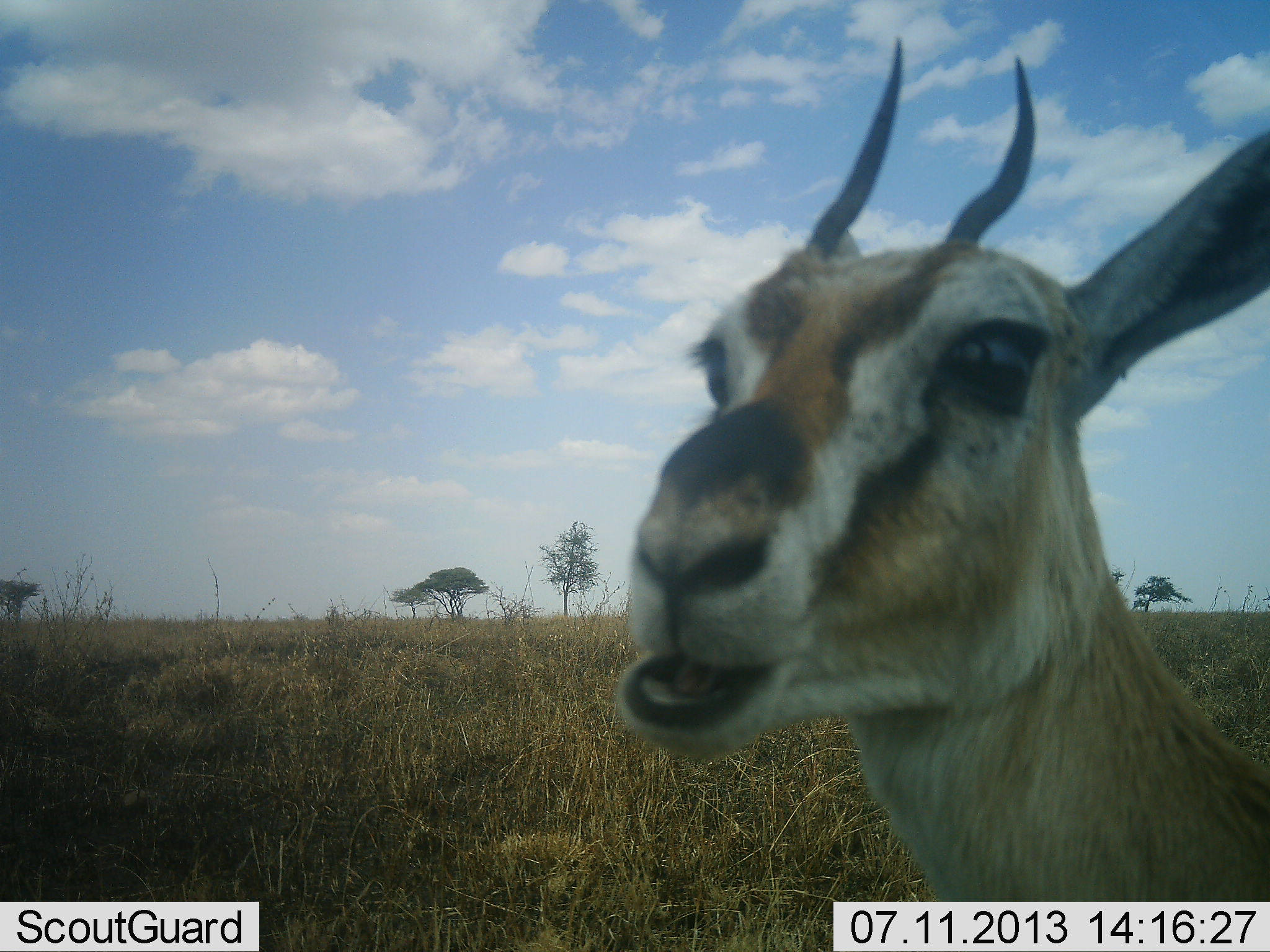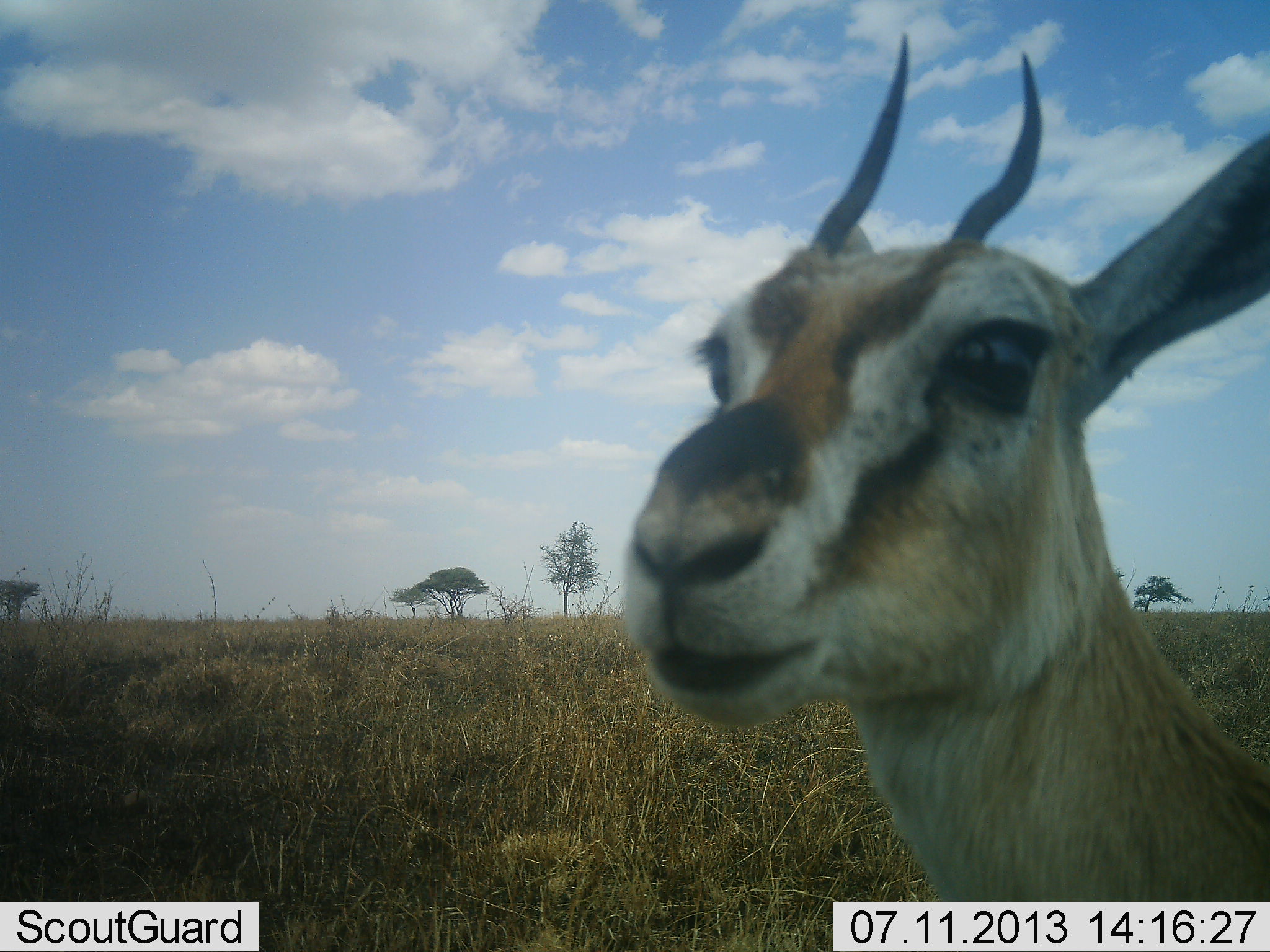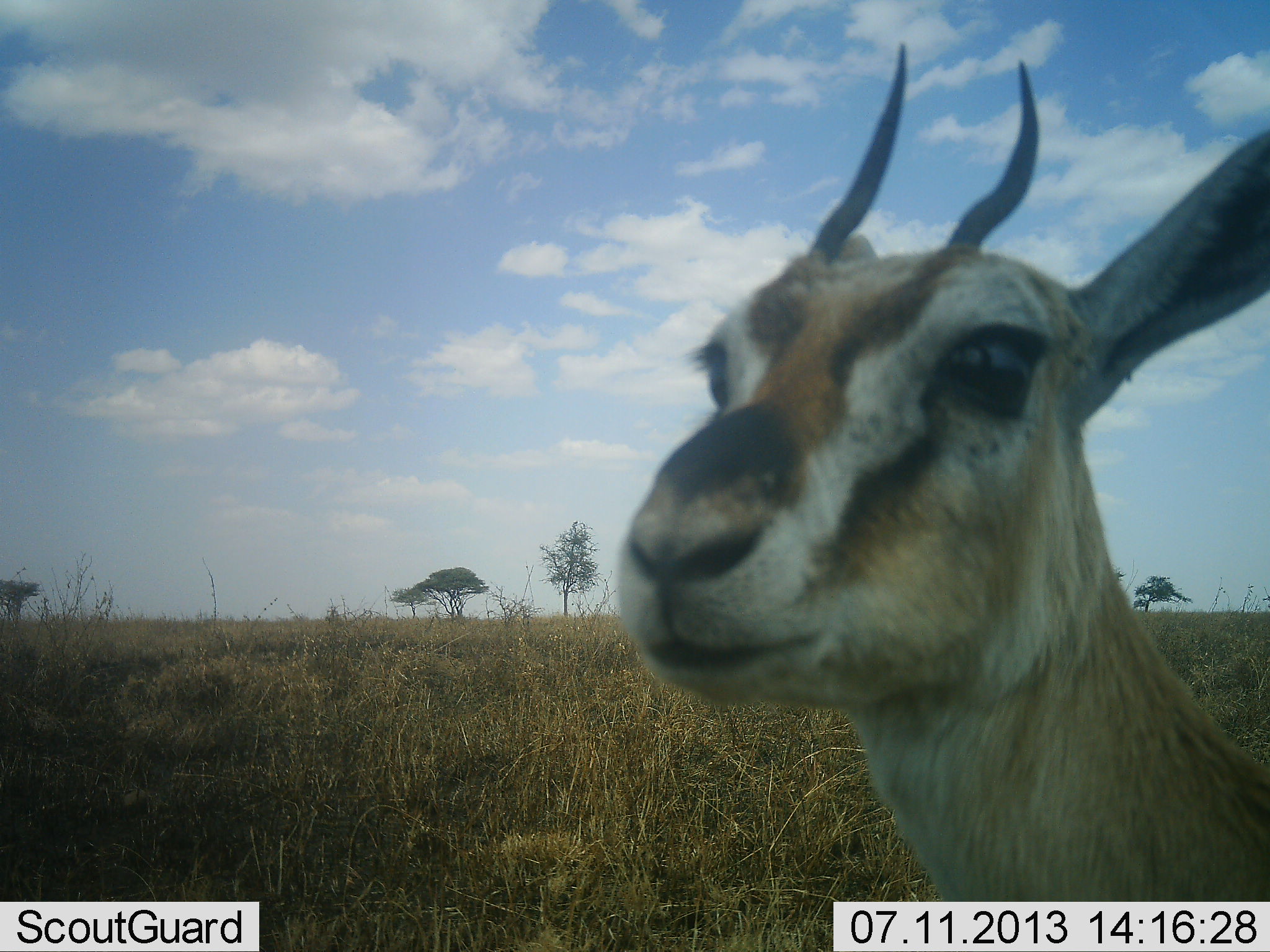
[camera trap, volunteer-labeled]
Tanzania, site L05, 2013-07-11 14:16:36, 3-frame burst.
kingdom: Animalia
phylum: Chordata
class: Mammalia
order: Artiodactyla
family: Bovidae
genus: Eudorcas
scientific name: Eudorcas thomsonii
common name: thomson's gazelle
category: gazellethomsons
Gazellethomsons (thomson's gazelle) (Eudorcas thomsonii), count 1. Behavior (volunteer vote fractions): standing 69%, resting 0%, moving 0%, interacting 14%. Young present (vote fraction): 0%. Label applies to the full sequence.